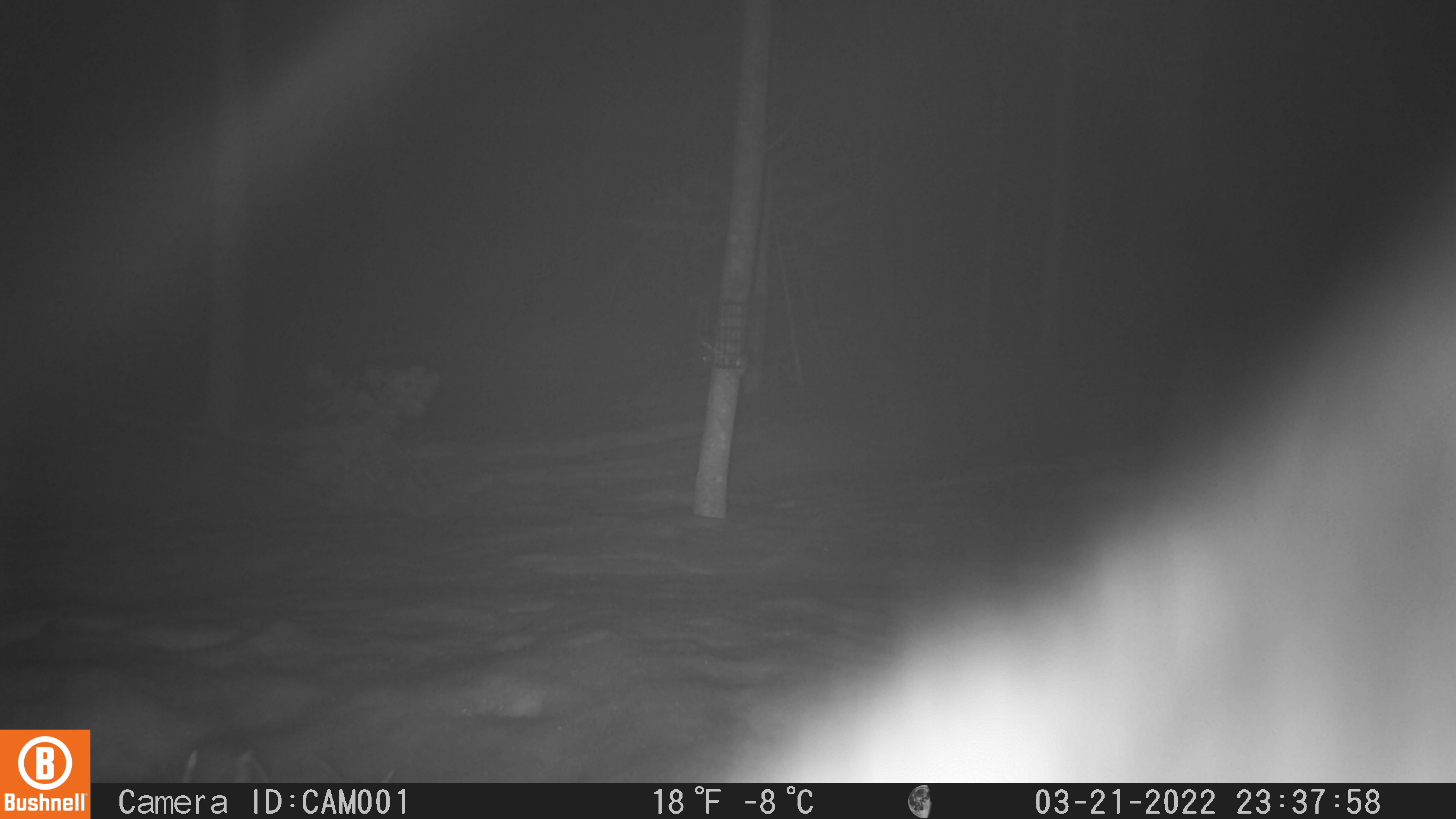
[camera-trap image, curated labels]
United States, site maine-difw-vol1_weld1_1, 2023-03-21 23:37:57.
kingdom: Animalia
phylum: Chordata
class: Mammalia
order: Carnivora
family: Mustelidae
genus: Pekania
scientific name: Pekania pennanti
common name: fisher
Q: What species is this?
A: Fisher (Pekania pennanti).